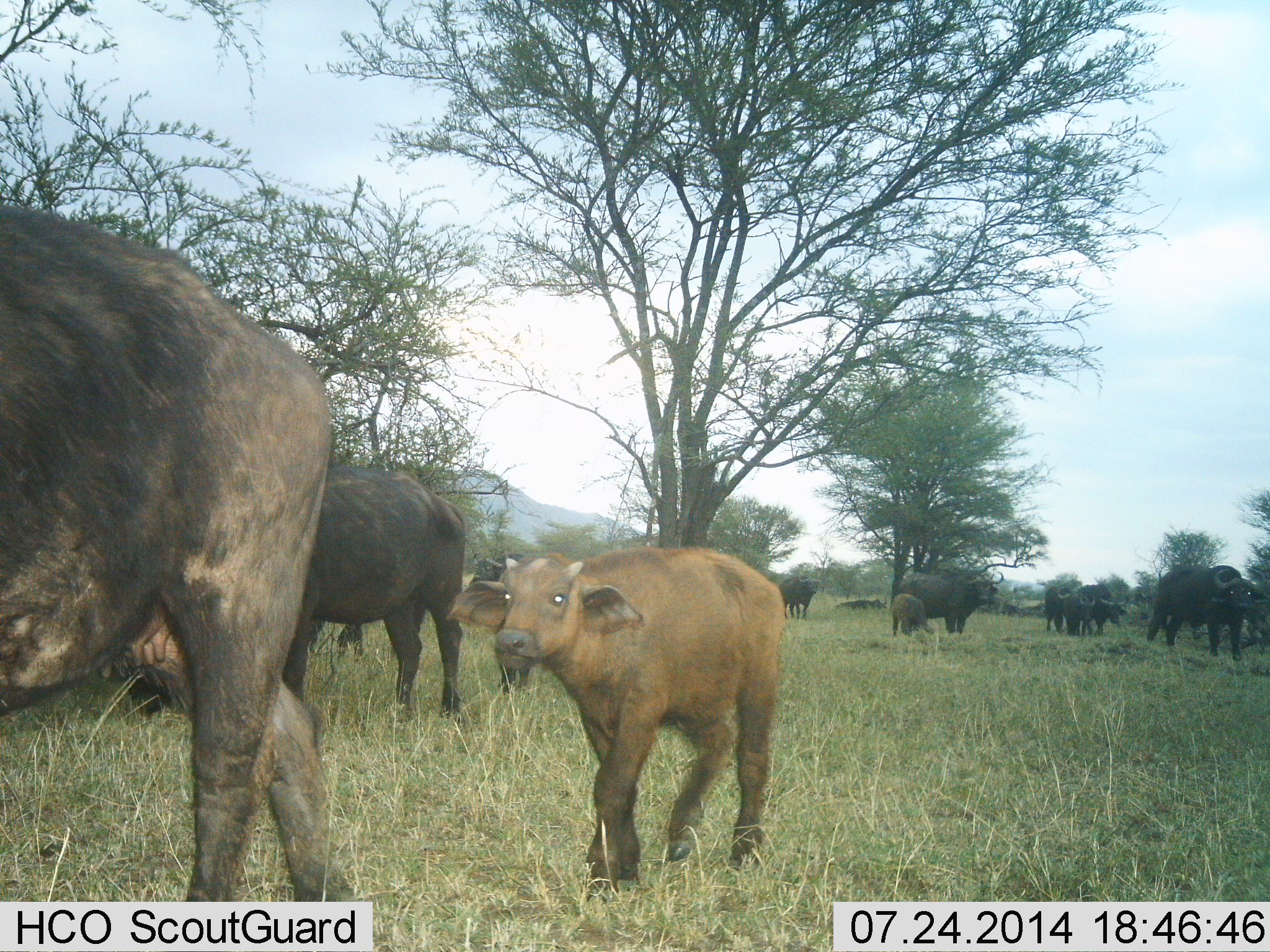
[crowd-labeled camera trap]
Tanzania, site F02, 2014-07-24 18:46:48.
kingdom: Animalia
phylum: Chordata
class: Mammalia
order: Artiodactyla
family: Bovidae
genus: Syncerus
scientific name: Syncerus caffer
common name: cape buffalo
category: buffalo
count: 11-50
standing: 20%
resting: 0%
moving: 100%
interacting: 0%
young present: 70%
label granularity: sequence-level